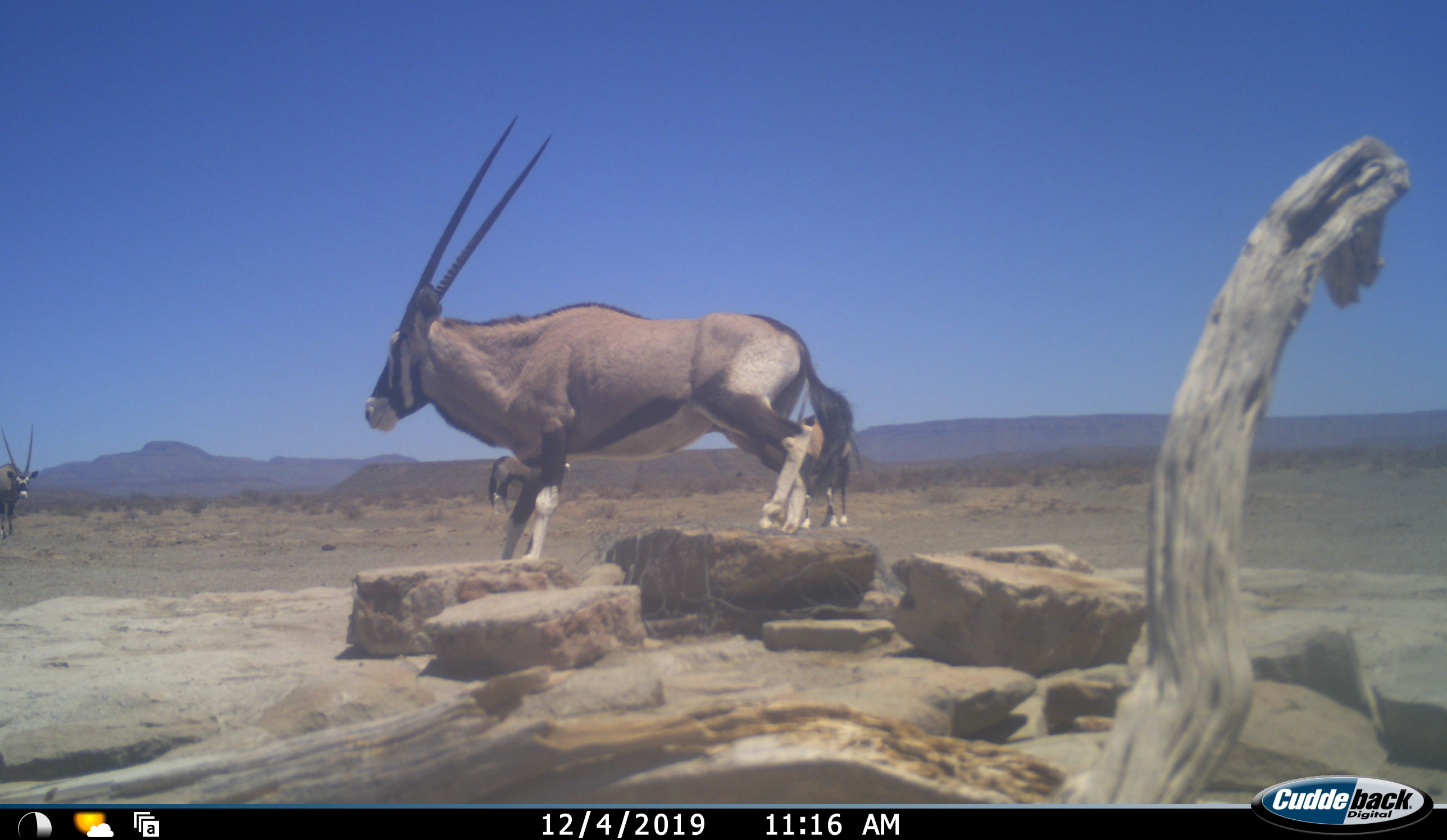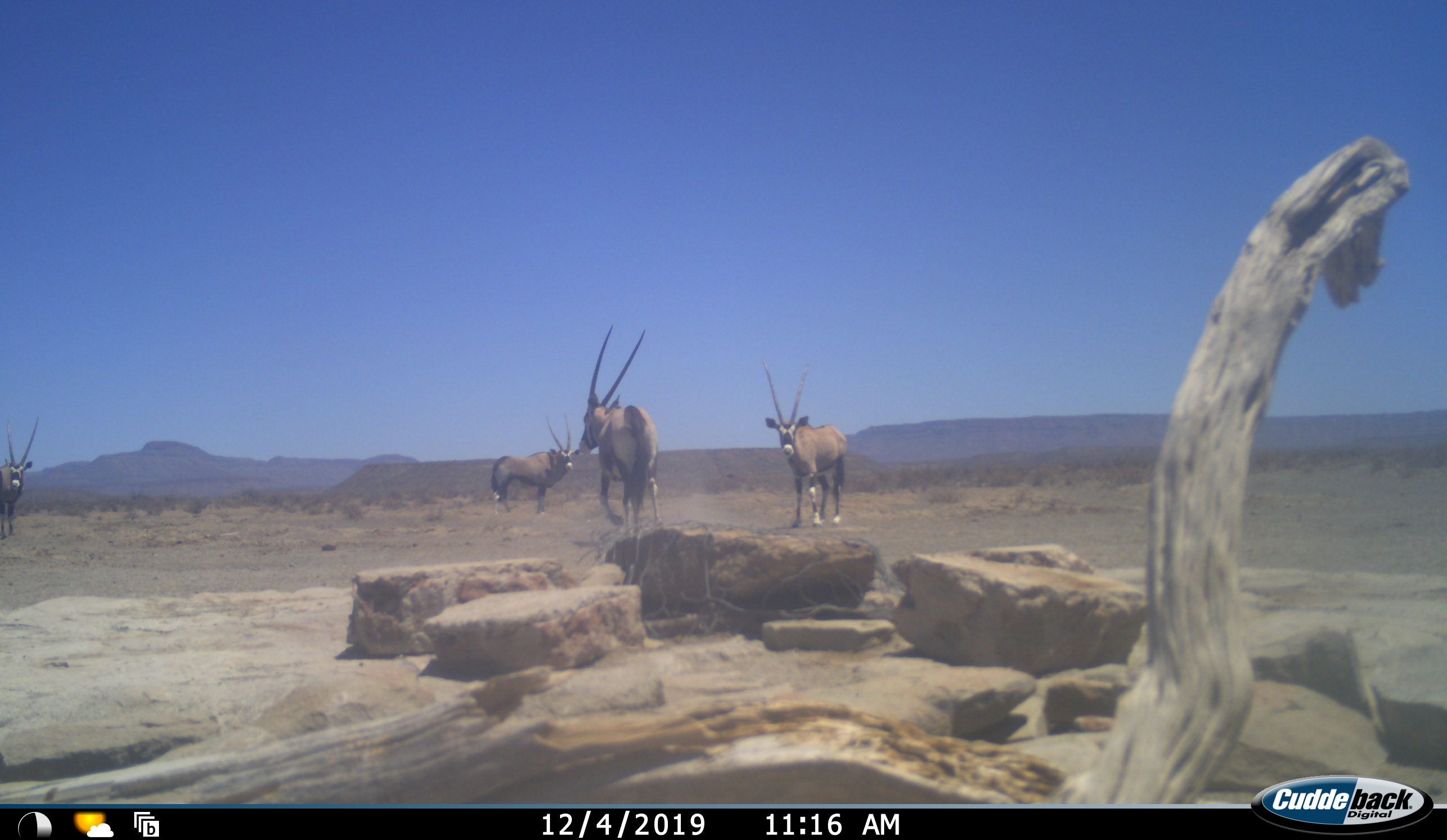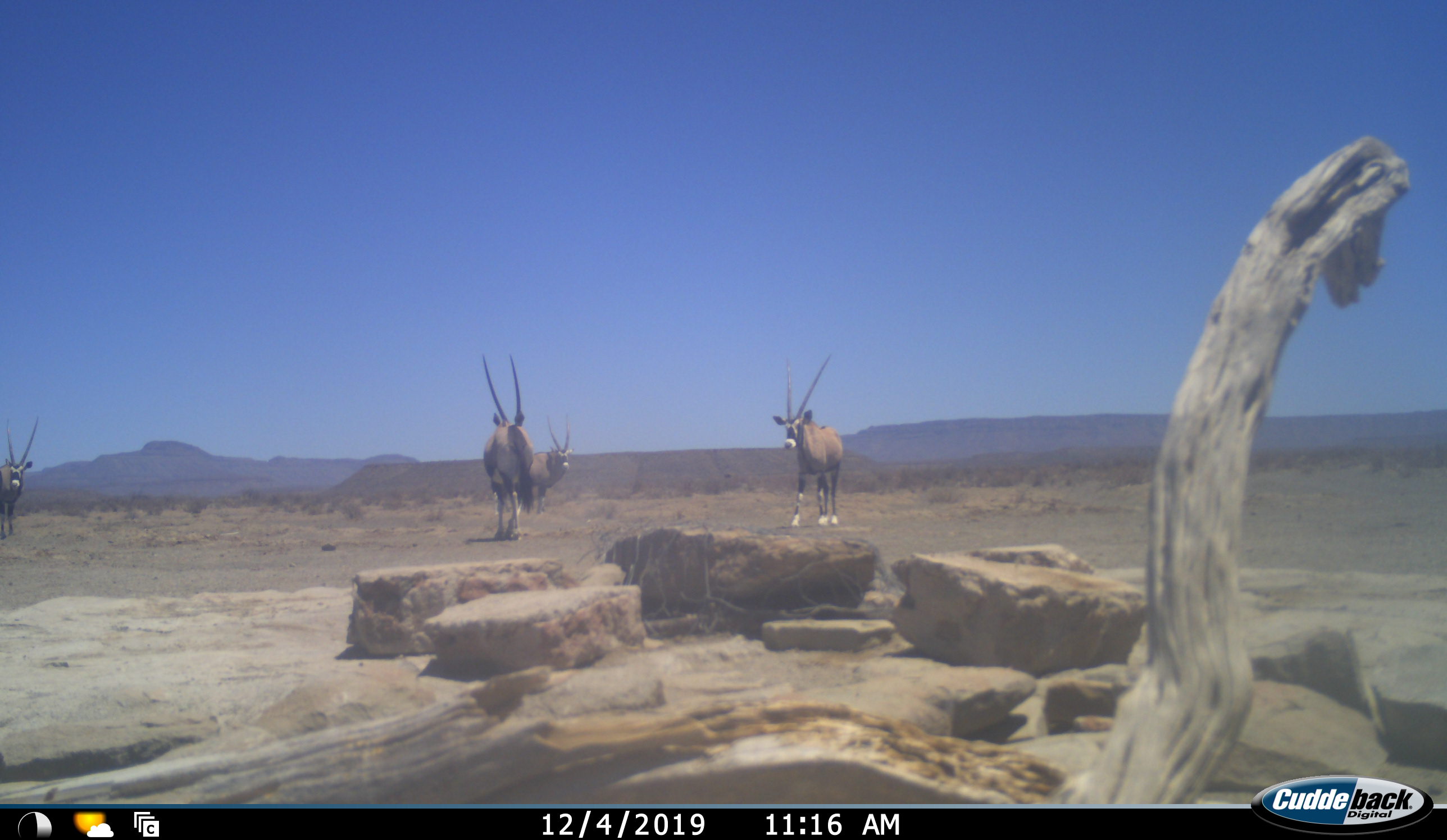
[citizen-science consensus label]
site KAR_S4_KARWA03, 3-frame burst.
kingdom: Animalia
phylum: Chordata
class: Mammalia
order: Artiodactyla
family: Bovidae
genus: Oryx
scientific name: Oryx gazella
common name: gemsbok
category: oryx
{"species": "oryx (gemsbok) (Oryx gazella)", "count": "4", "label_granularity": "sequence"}